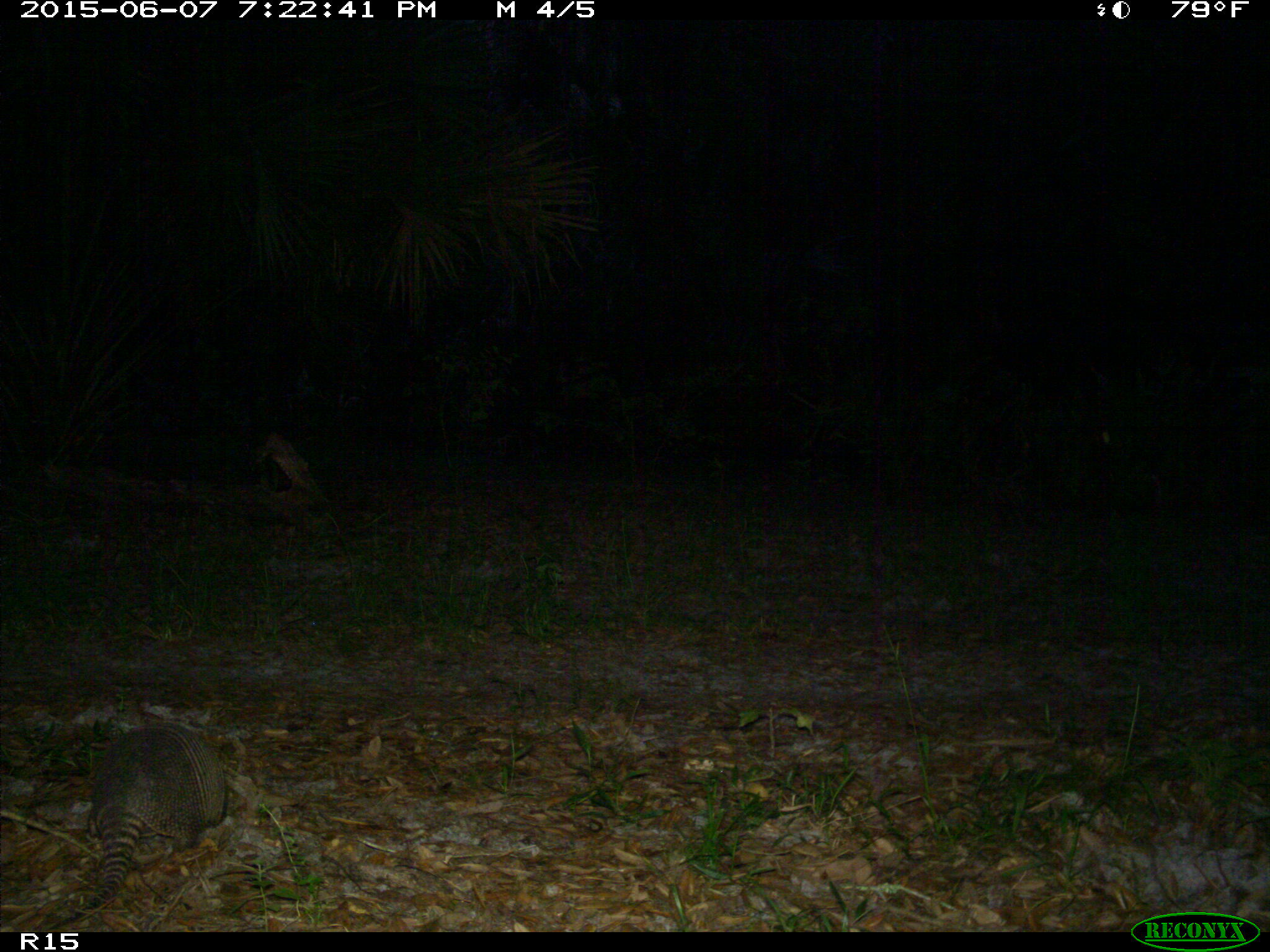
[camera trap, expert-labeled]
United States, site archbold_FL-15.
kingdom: Animalia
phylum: Chordata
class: Mammalia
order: Cingulata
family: Dasypodidae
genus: Dasypus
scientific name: Dasypus novemcinctus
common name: nine-banded armadillo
Dasypus novemcinctus (nine-banded armadillo).